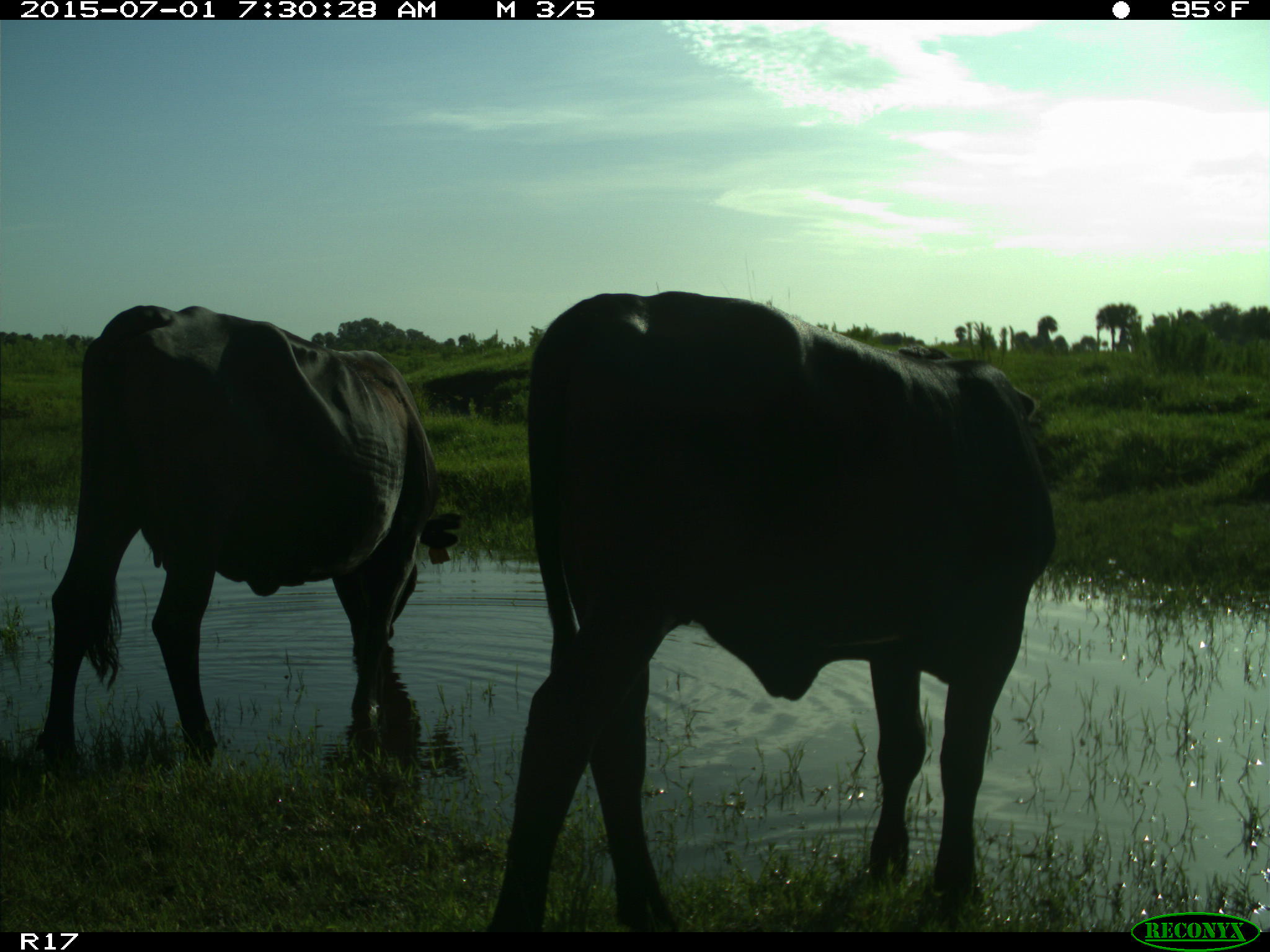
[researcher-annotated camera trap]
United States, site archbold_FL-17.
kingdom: Animalia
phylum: Chordata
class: Mammalia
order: Artiodactyla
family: Bovidae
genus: Bos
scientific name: Bos taurus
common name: domestic cow